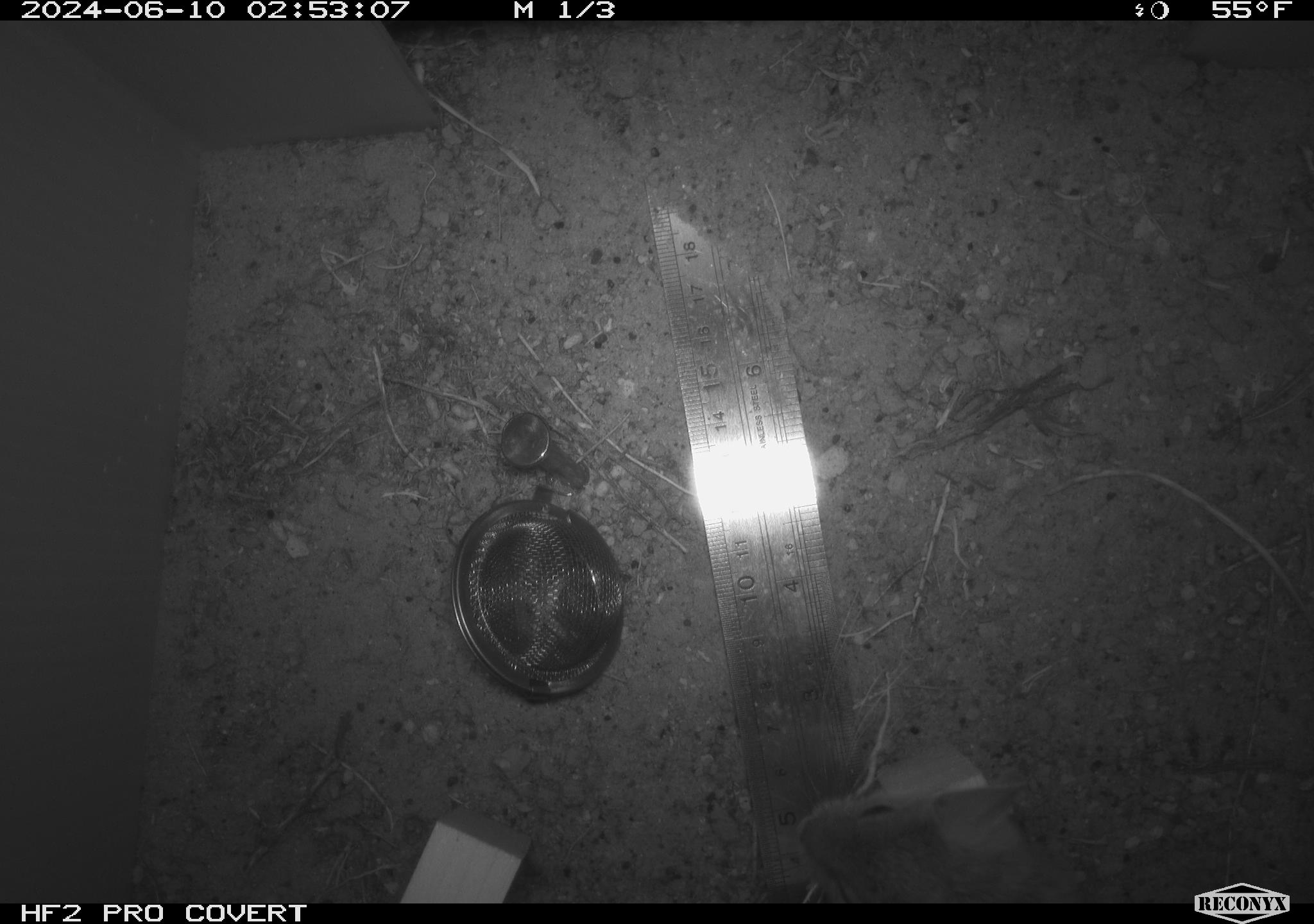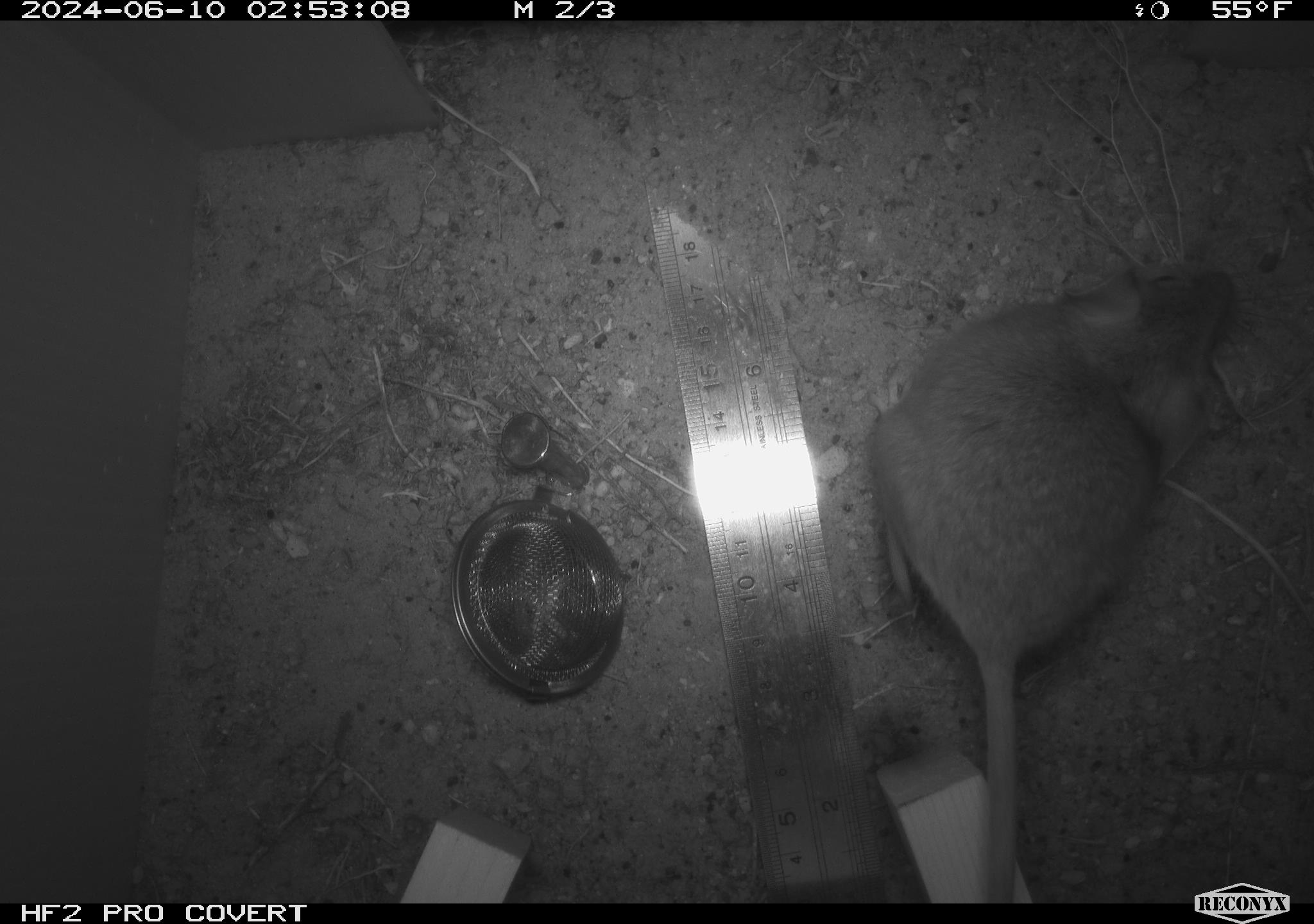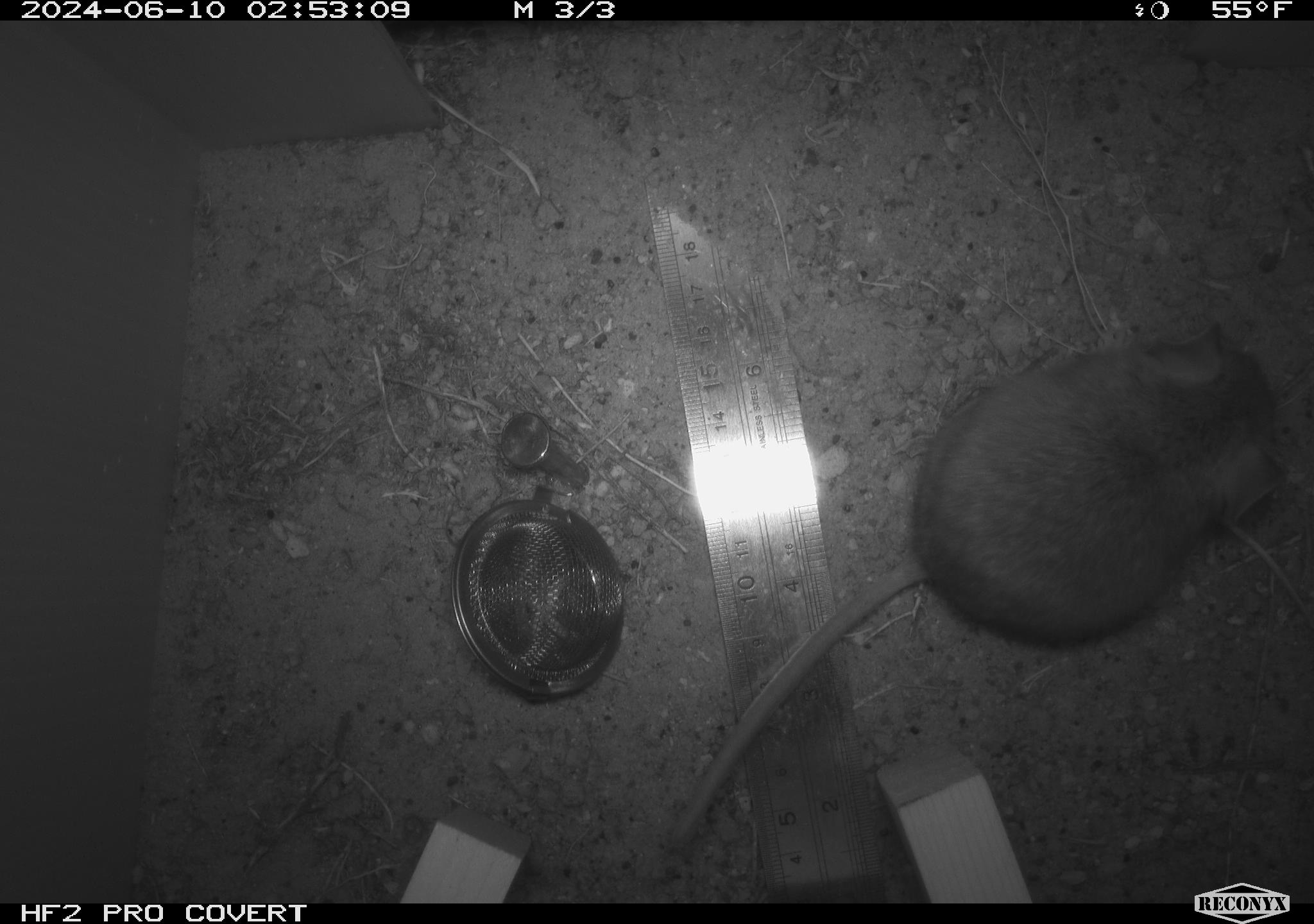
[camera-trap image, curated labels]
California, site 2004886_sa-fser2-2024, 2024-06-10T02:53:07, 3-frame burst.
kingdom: Animalia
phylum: Chordata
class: Mammalia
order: Rodentia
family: Cricetidae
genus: Neotoma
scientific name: Neotoma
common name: pack rat or woodrat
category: neotoma species